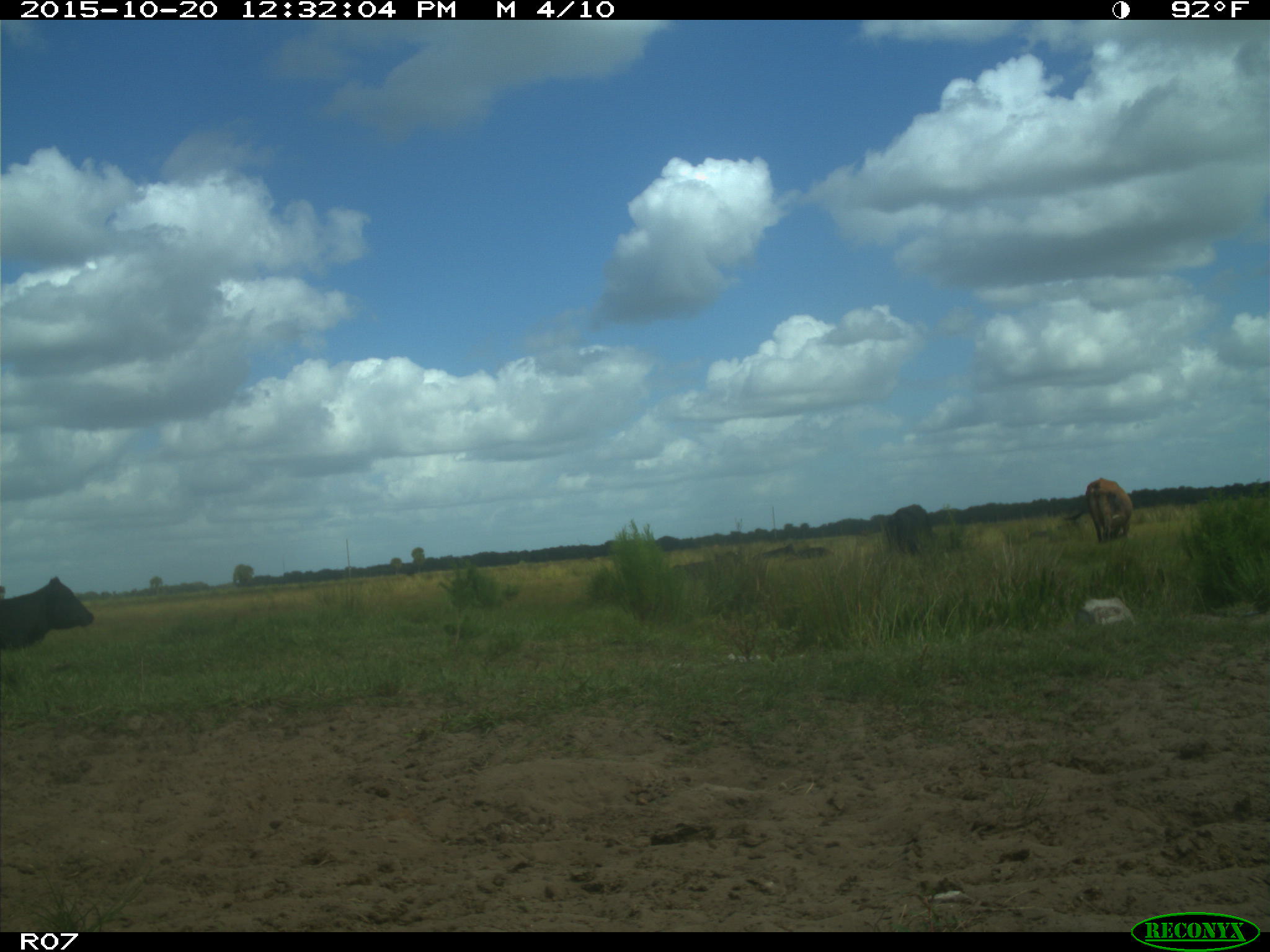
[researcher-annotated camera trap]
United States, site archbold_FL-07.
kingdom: Animalia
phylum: Chordata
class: Mammalia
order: Artiodactyla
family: Bovidae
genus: Bos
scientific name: Bos taurus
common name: domestic cow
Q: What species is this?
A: Bos taurus (domestic cow).